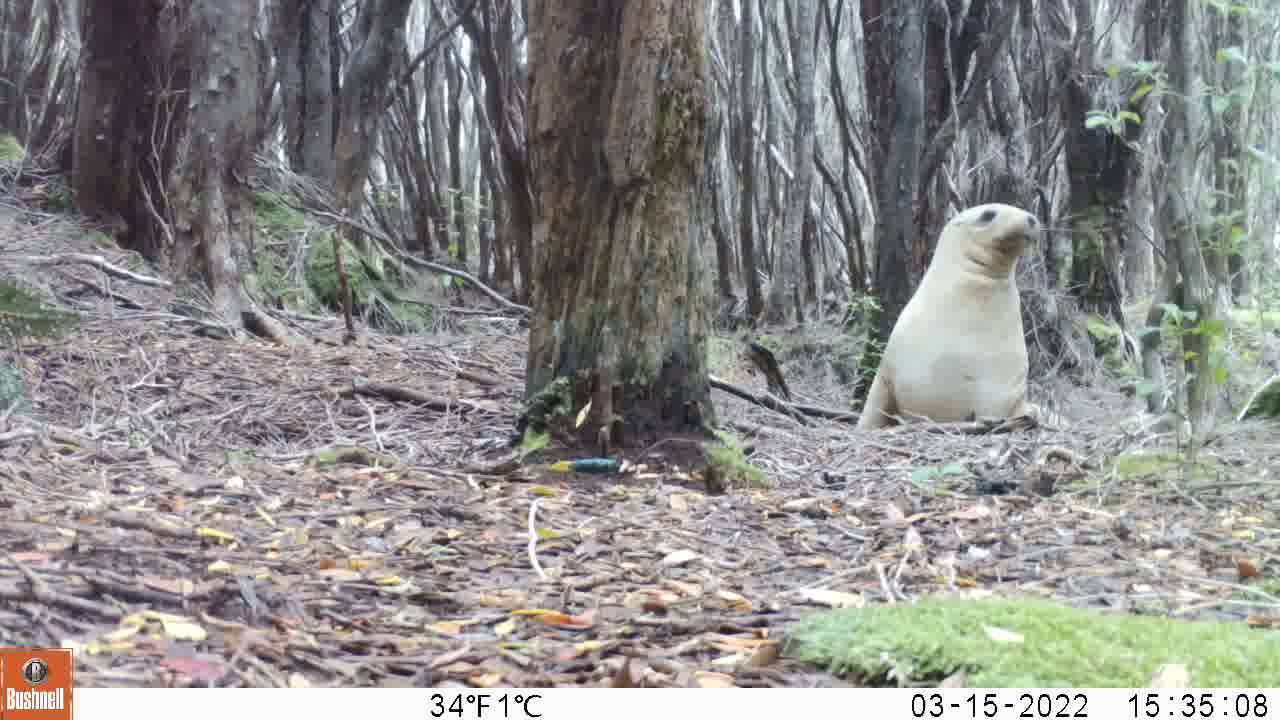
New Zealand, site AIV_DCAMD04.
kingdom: Animalia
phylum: Chordata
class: Mammalia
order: Carnivora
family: Otariidae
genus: Phocarctos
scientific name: Phocarctos hookeri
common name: new zealand sea lion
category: sealion